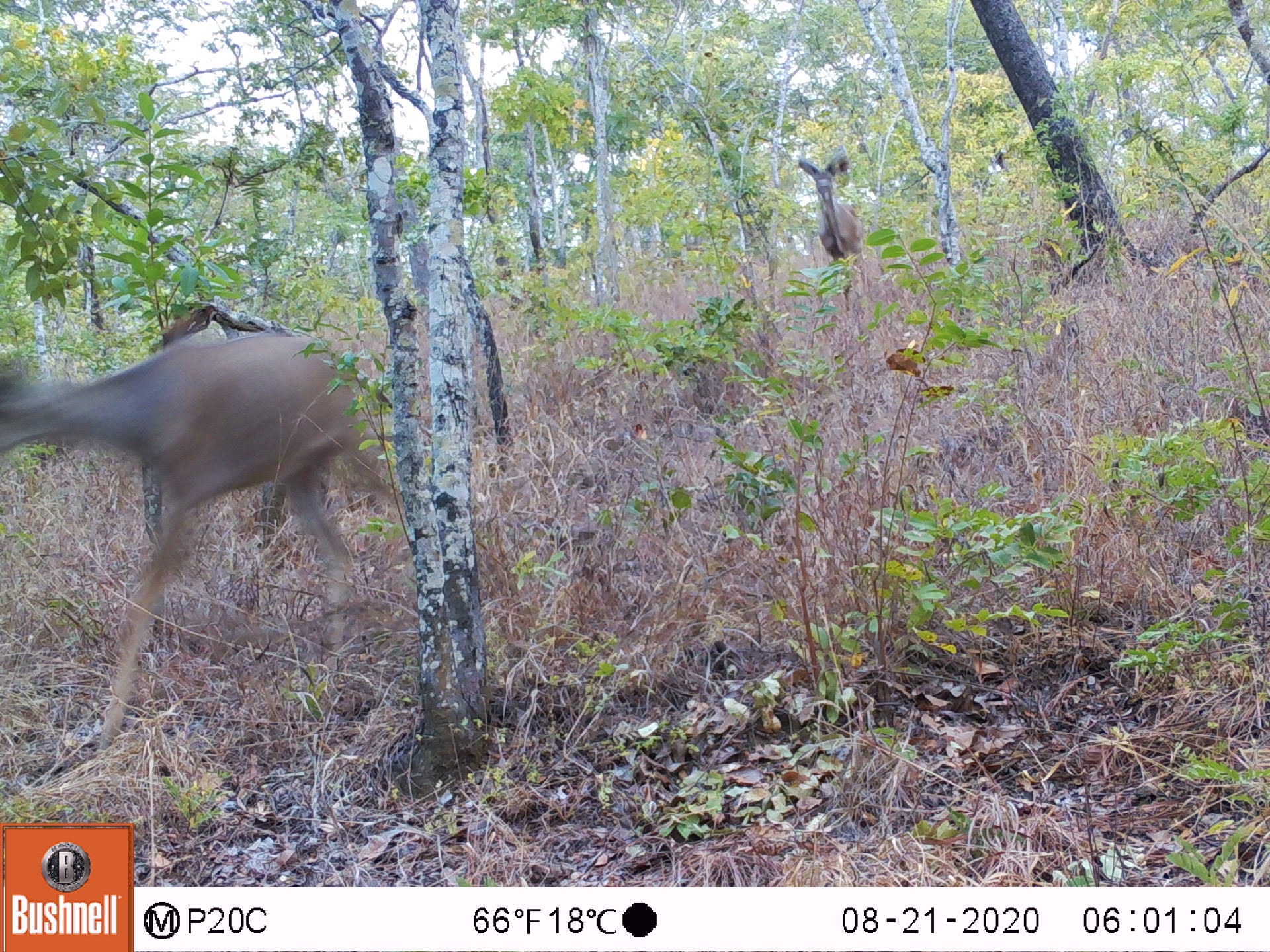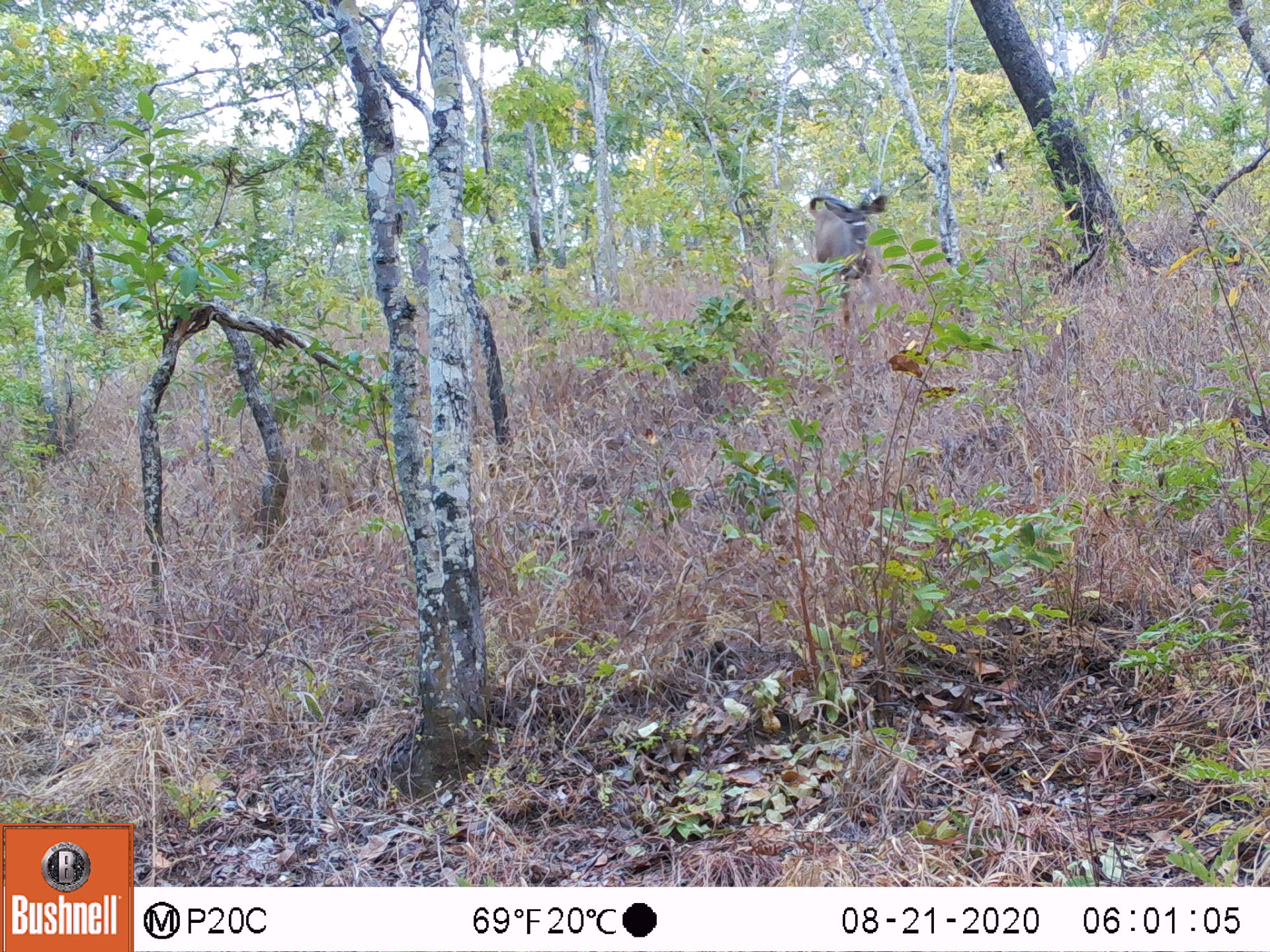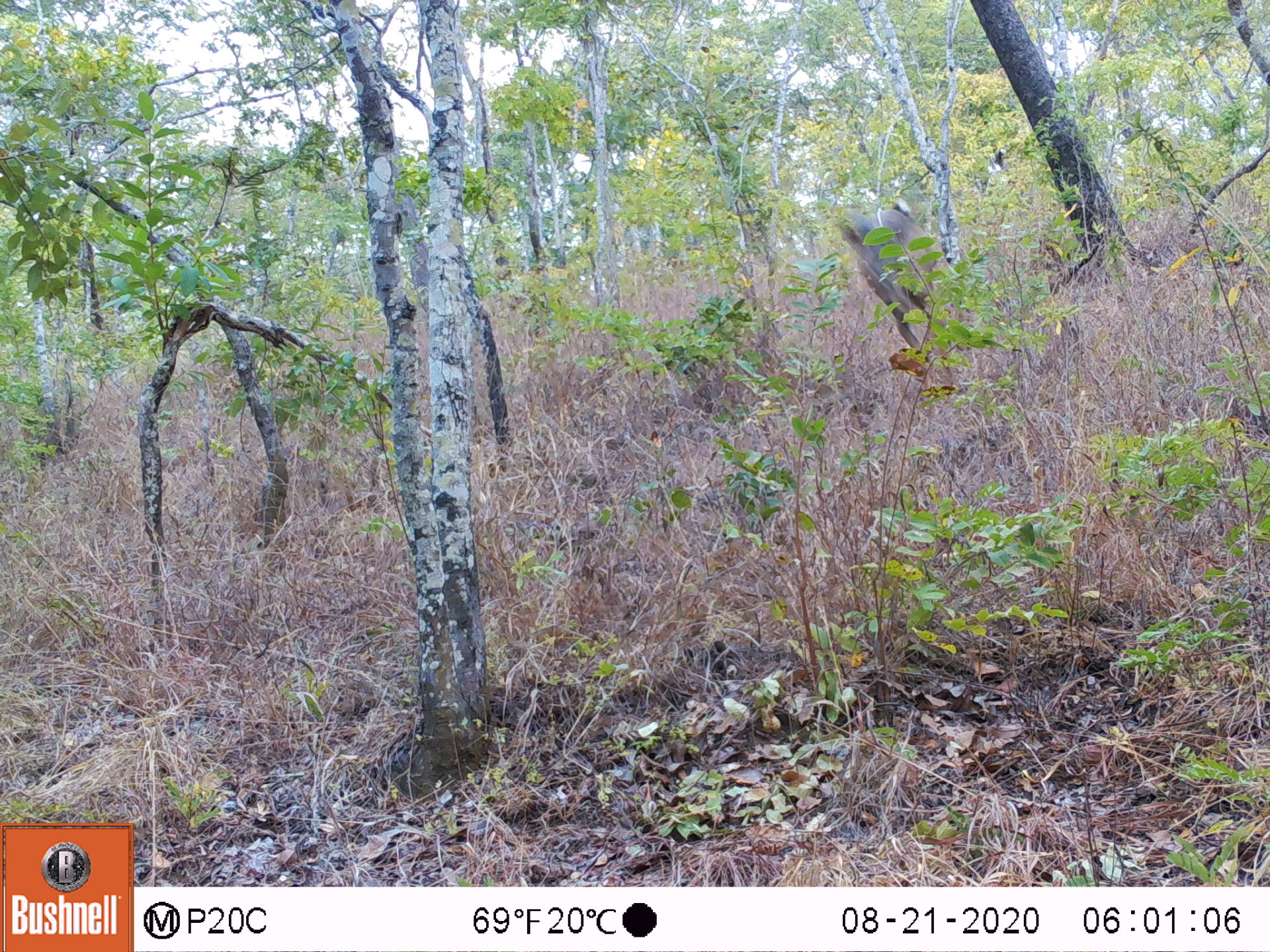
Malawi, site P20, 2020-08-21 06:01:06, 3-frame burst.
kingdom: Animalia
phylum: Chordata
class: Mammalia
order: Artiodactyla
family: Bovidae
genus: Tragelaphus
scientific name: Tragelaphus strepsiceros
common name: greater kudu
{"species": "greater kudu (Tragelaphus strepsiceros)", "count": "2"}